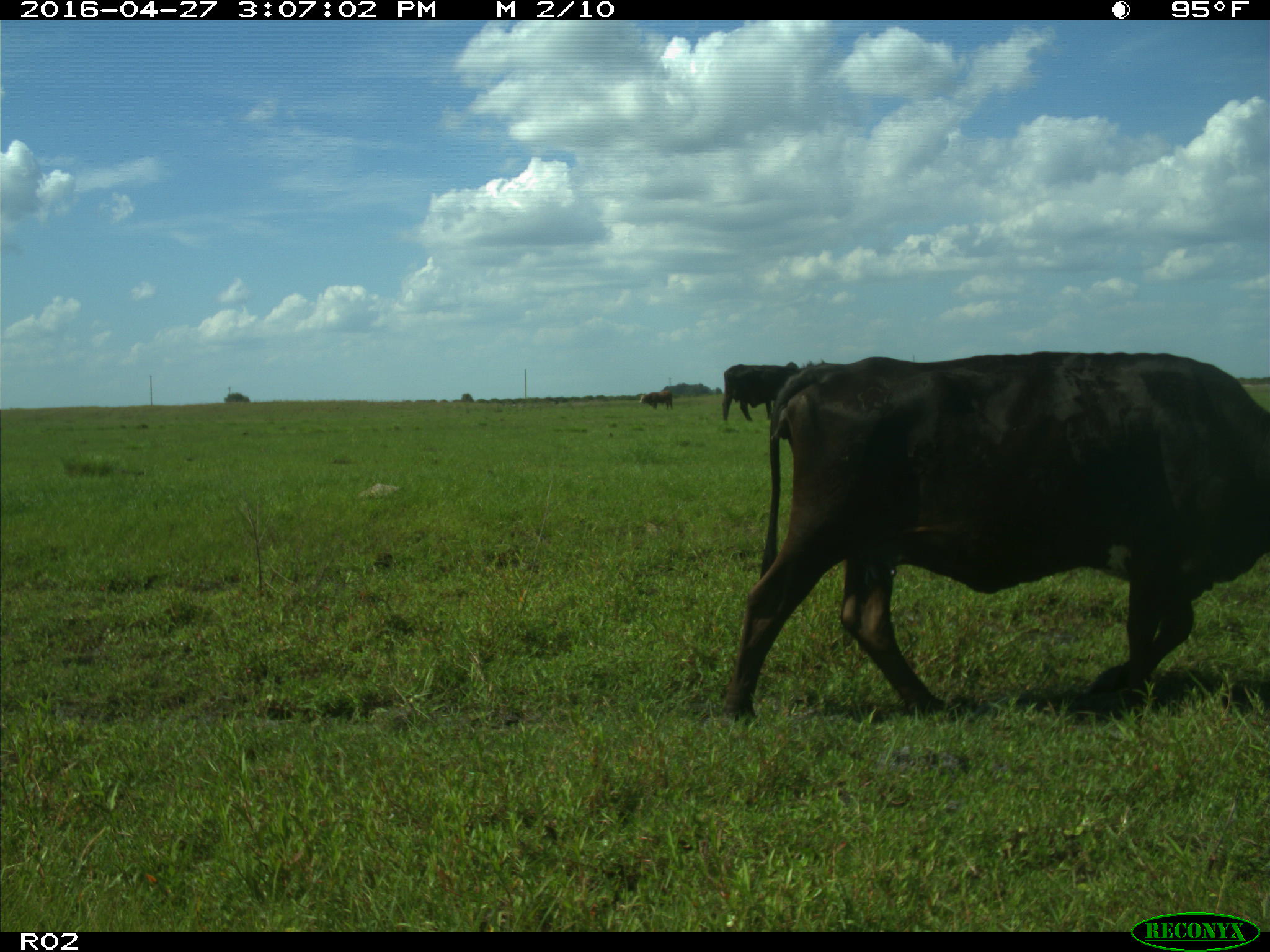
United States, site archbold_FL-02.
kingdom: Animalia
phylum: Chordata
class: Mammalia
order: Artiodactyla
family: Bovidae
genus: Bos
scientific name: Bos taurus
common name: domestic cow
Bos taurus (domestic cow).